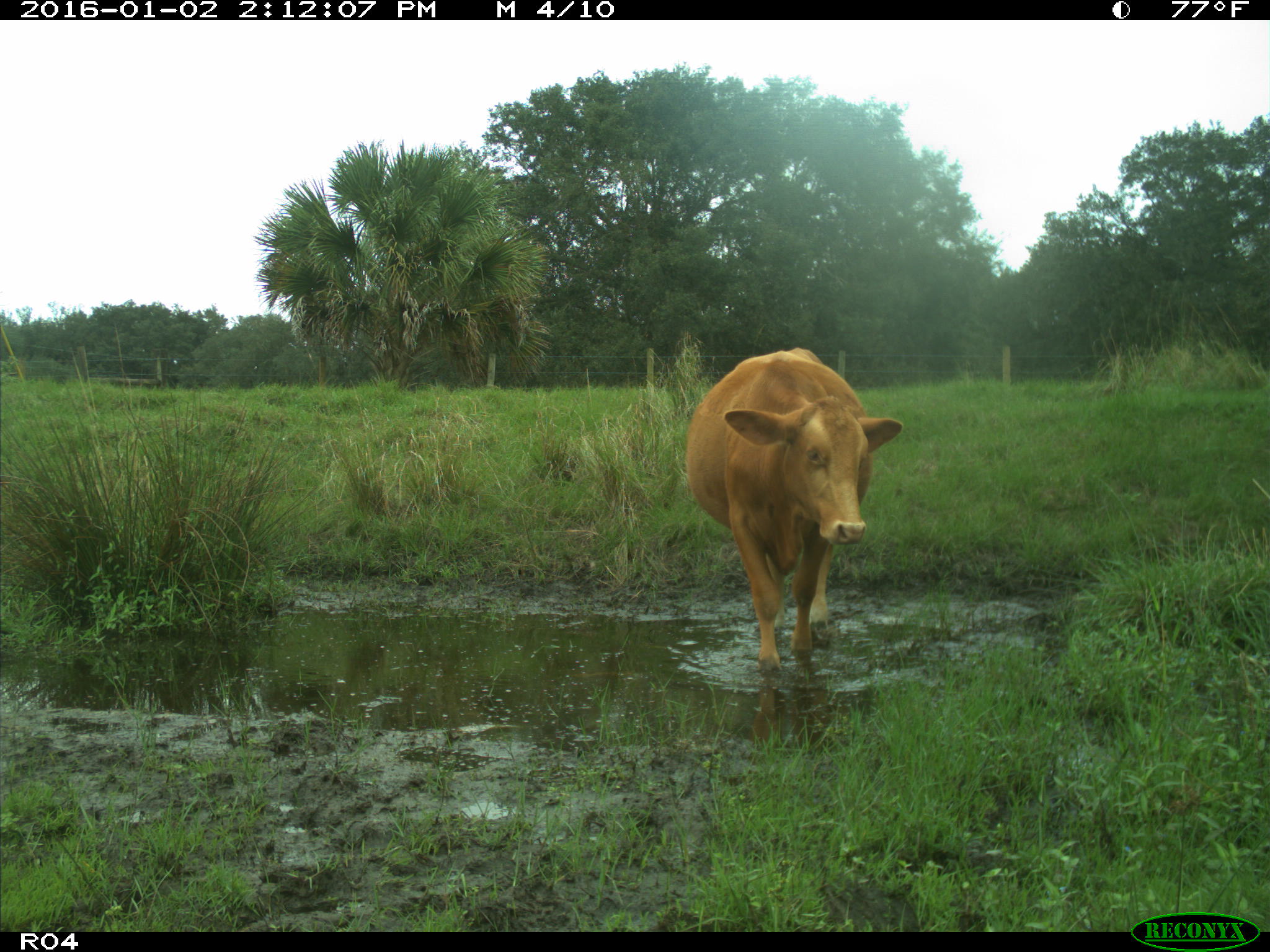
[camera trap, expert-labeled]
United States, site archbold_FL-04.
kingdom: Animalia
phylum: Chordata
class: Mammalia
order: Artiodactyla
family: Bovidae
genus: Bos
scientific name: Bos taurus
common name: domestic cow